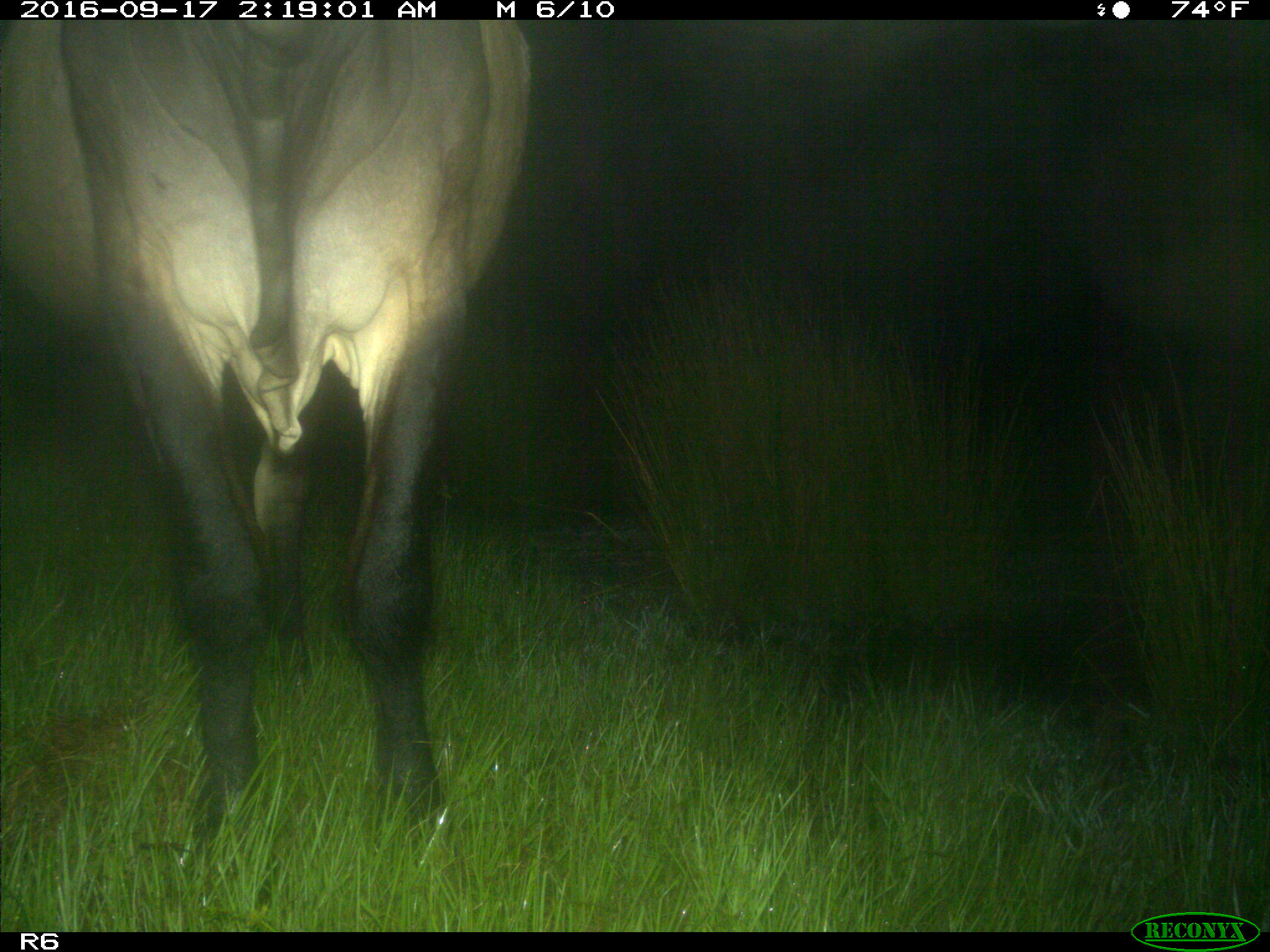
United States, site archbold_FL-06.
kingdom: Animalia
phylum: Chordata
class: Mammalia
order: Artiodactyla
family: Bovidae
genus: Bos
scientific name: Bos taurus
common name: domestic cow